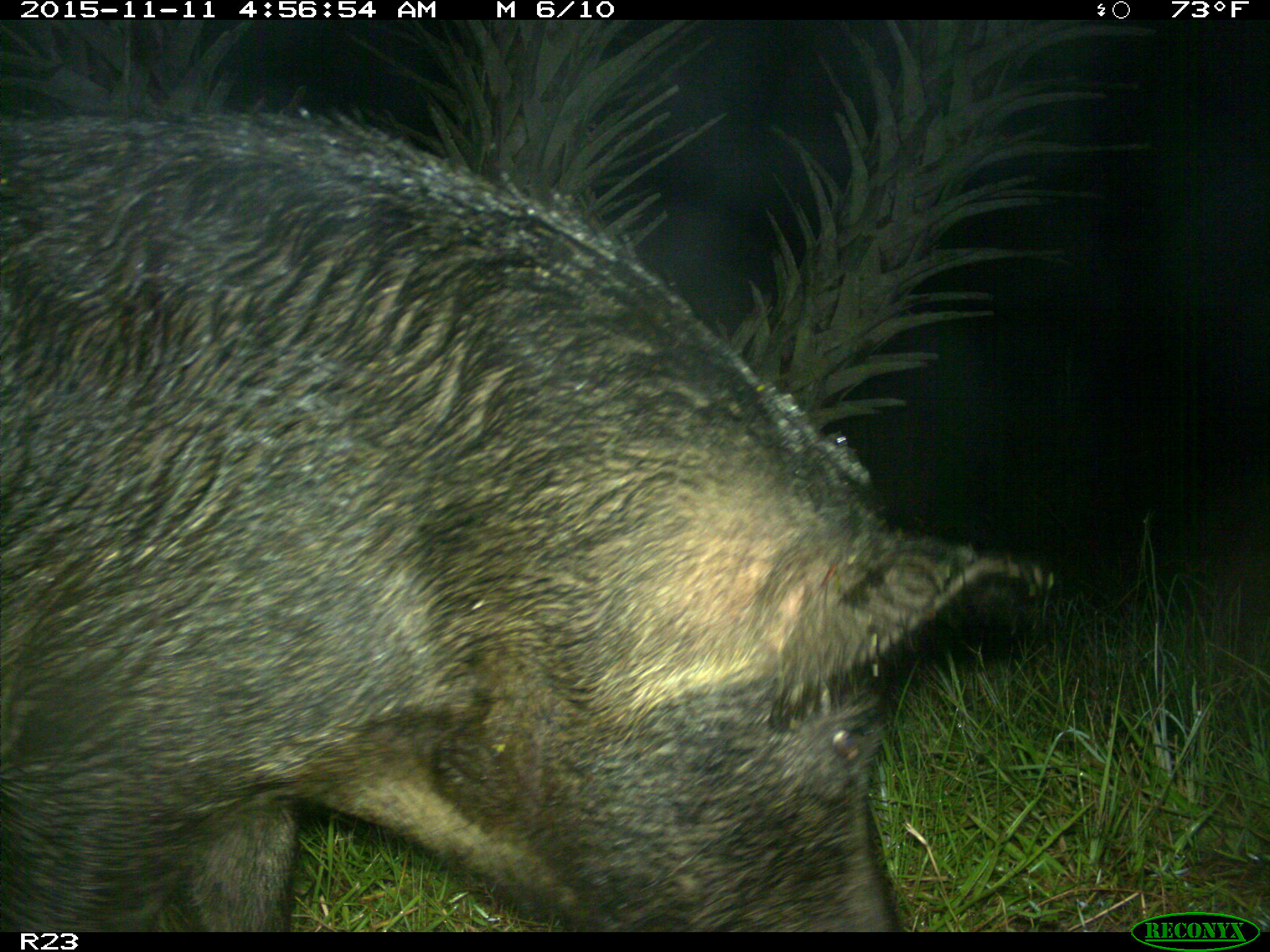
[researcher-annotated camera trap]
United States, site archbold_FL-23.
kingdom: Animalia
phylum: Chordata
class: Mammalia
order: Artiodactyla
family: Suidae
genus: Sus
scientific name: Sus scrofa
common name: wild boar